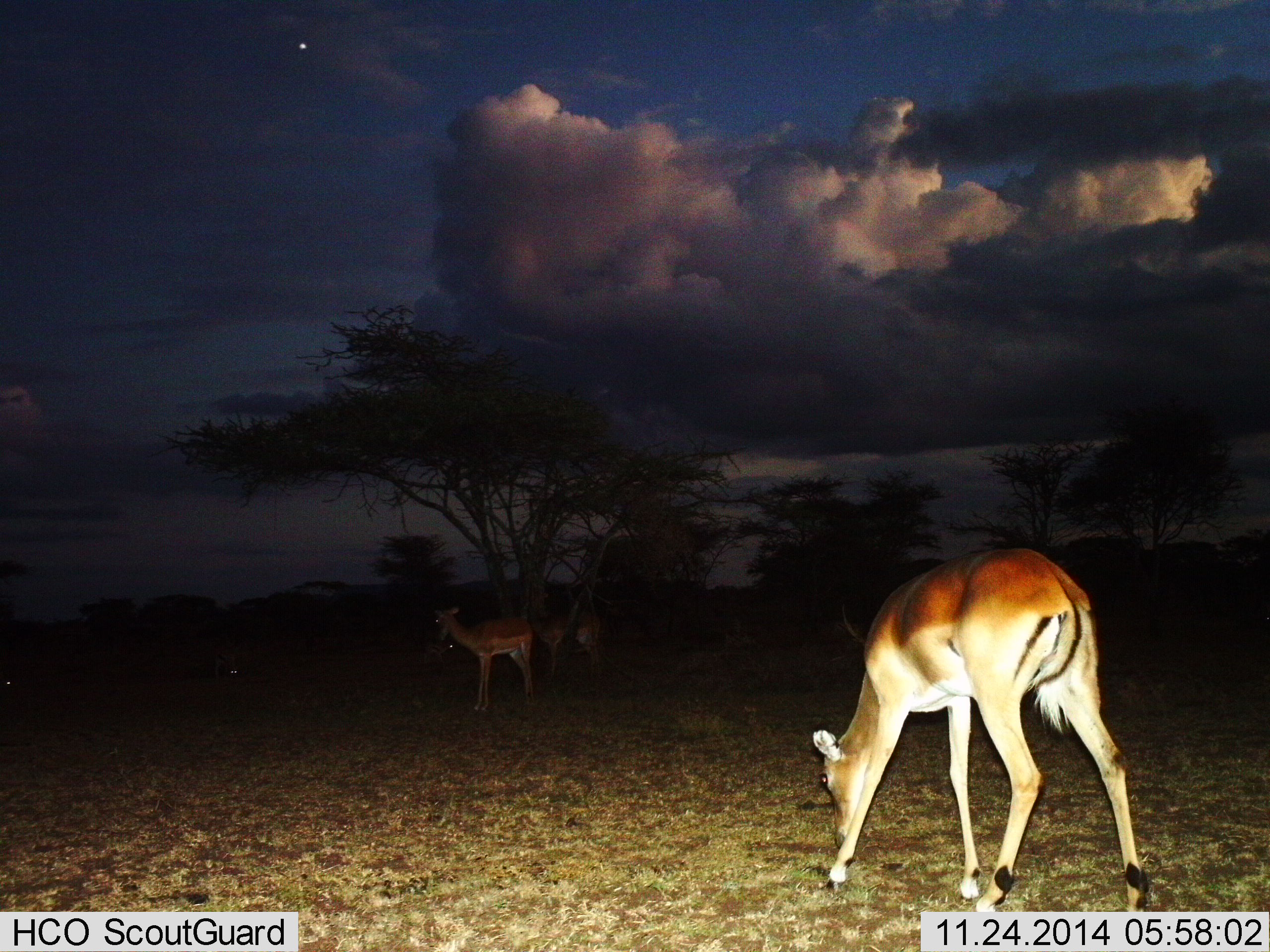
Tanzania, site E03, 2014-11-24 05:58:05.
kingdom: Animalia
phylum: Chordata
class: Mammalia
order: Artiodactyla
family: Bovidae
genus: Aepyceros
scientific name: Aepyceros melampus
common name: impala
Impala (Aepyceros melampus), count 3. Behavior (volunteer vote fractions): standing 90%, resting 20%, moving 10%, interacting 0%. Young present (vote fraction): 0%. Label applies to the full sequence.